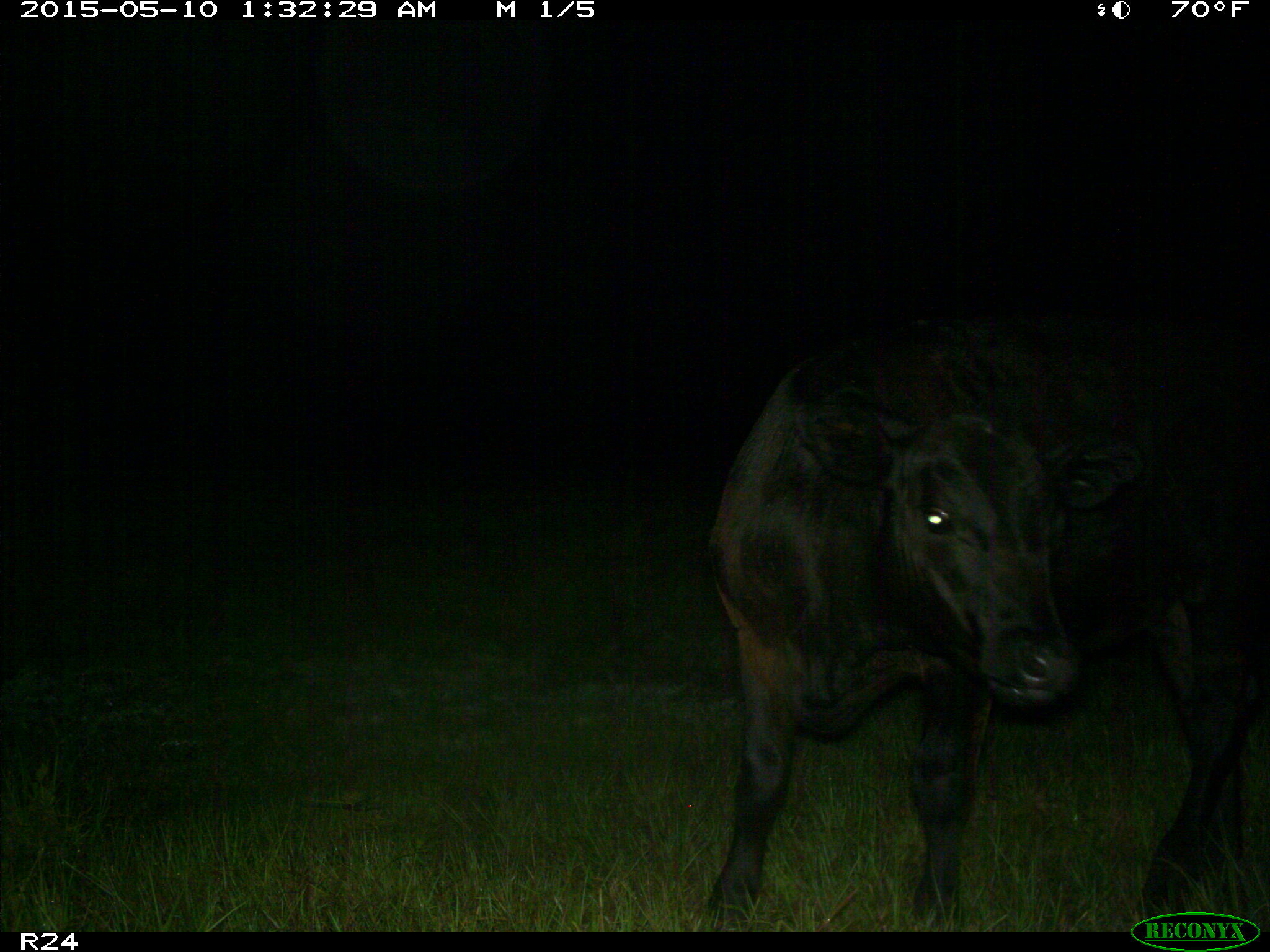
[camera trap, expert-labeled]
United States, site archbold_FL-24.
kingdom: Animalia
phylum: Chordata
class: Mammalia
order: Artiodactyla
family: Bovidae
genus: Bos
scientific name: Bos taurus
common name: domestic cow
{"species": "Bos taurus (domestic cow)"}